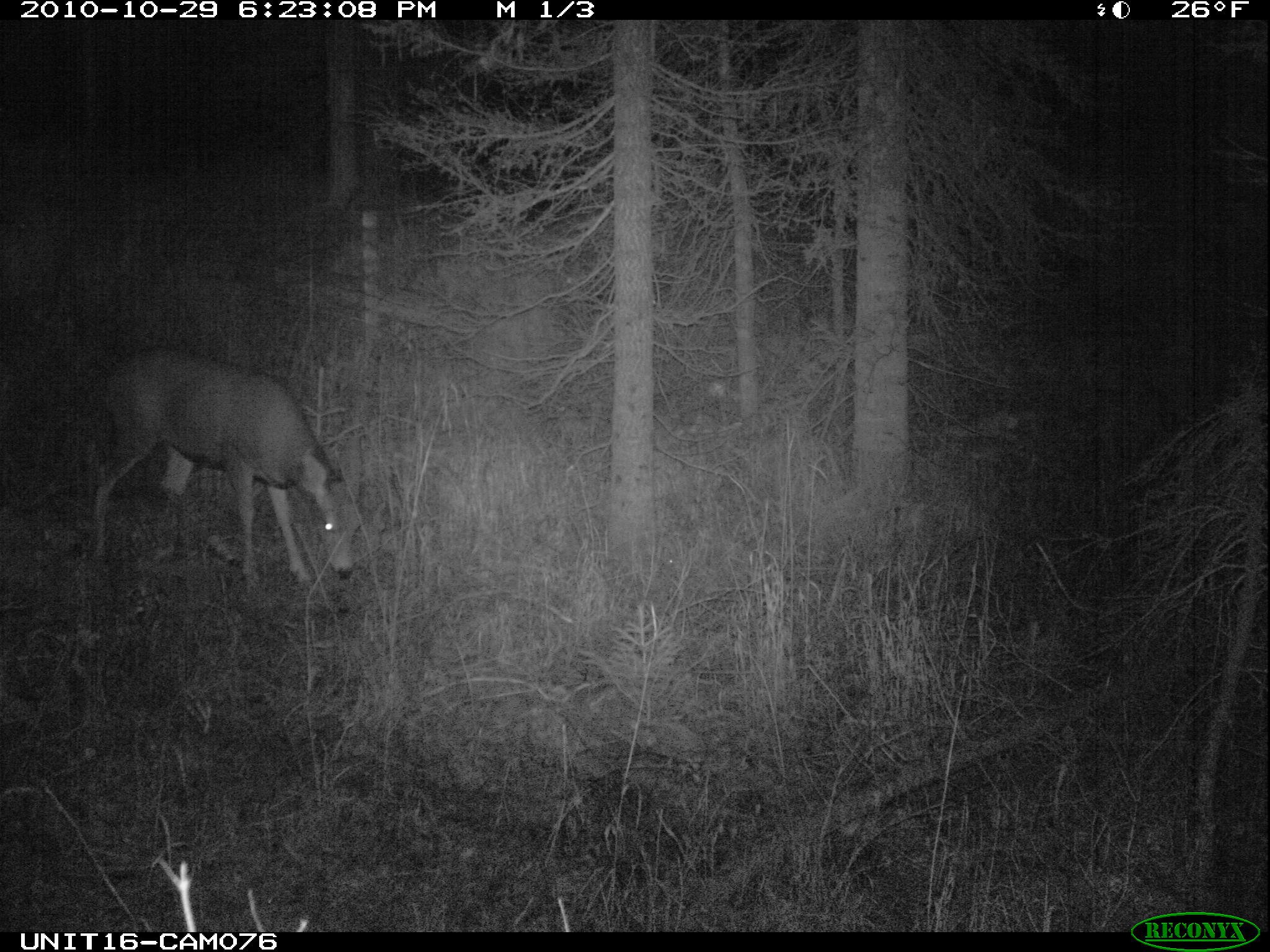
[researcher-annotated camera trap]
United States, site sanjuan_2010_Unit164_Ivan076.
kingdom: Animalia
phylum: Chordata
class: Mammalia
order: Artiodactyla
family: Cervidae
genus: Odocoileus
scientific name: Odocoileus hemionus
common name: mule deer